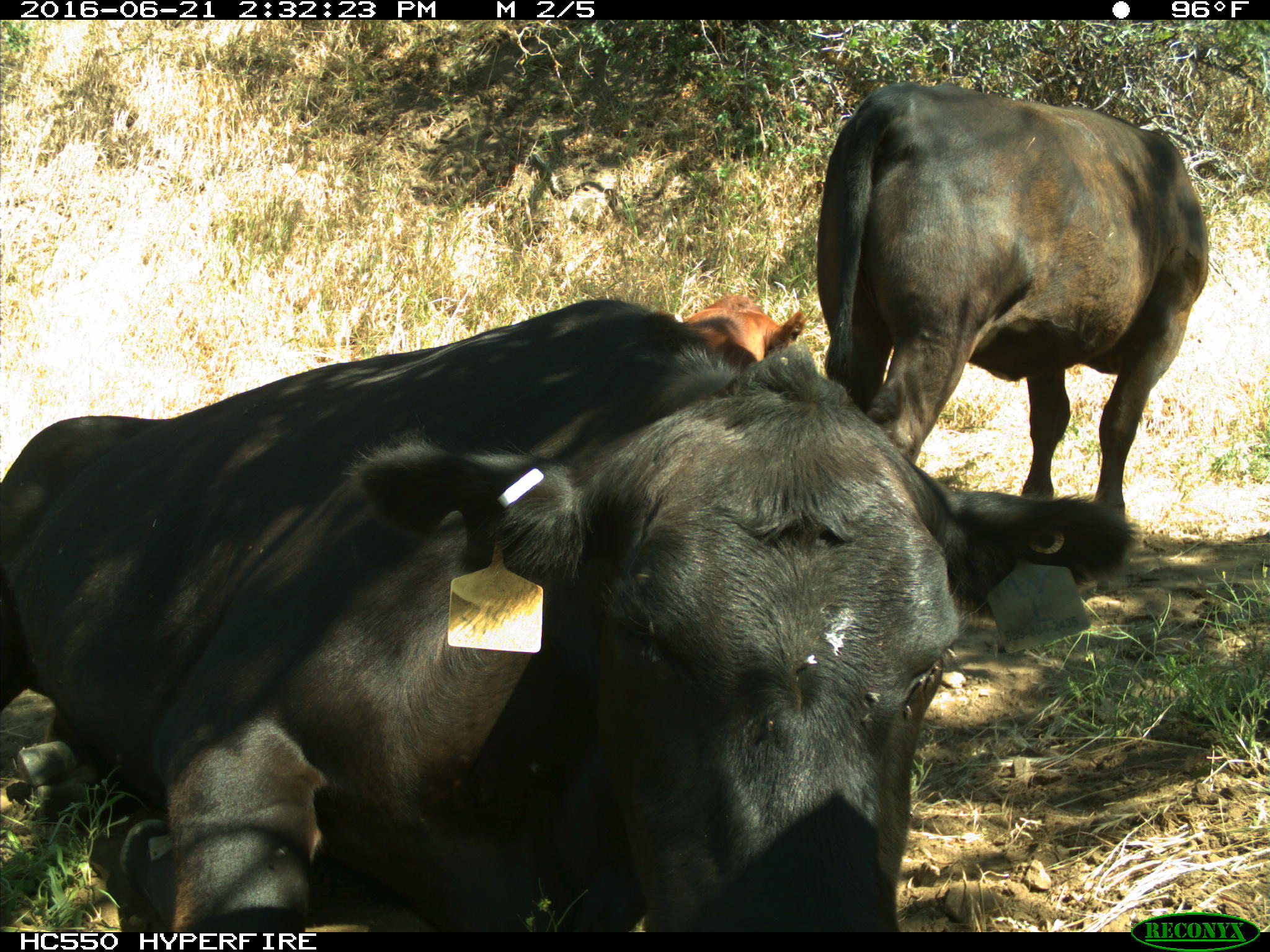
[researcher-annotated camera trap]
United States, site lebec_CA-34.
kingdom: Animalia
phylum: Chordata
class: Mammalia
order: Artiodactyla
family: Bovidae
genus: Bos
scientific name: Bos taurus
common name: domestic cow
Bos taurus (domestic cow).